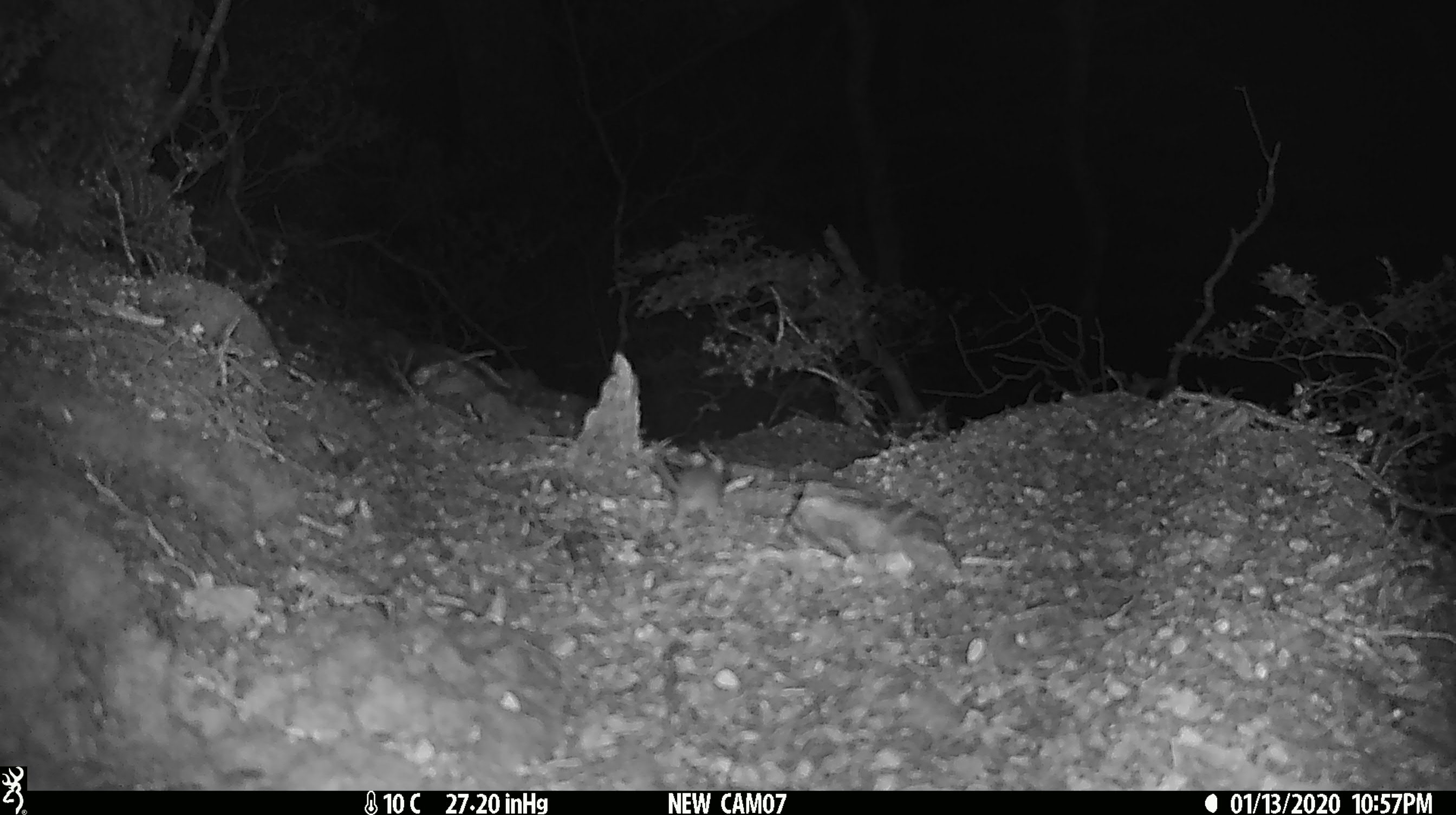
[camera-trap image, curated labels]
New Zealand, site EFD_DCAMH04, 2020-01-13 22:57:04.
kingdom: Animalia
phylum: Chordata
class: Mammalia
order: Rodentia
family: Muridae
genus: Mus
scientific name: Mus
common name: mouse